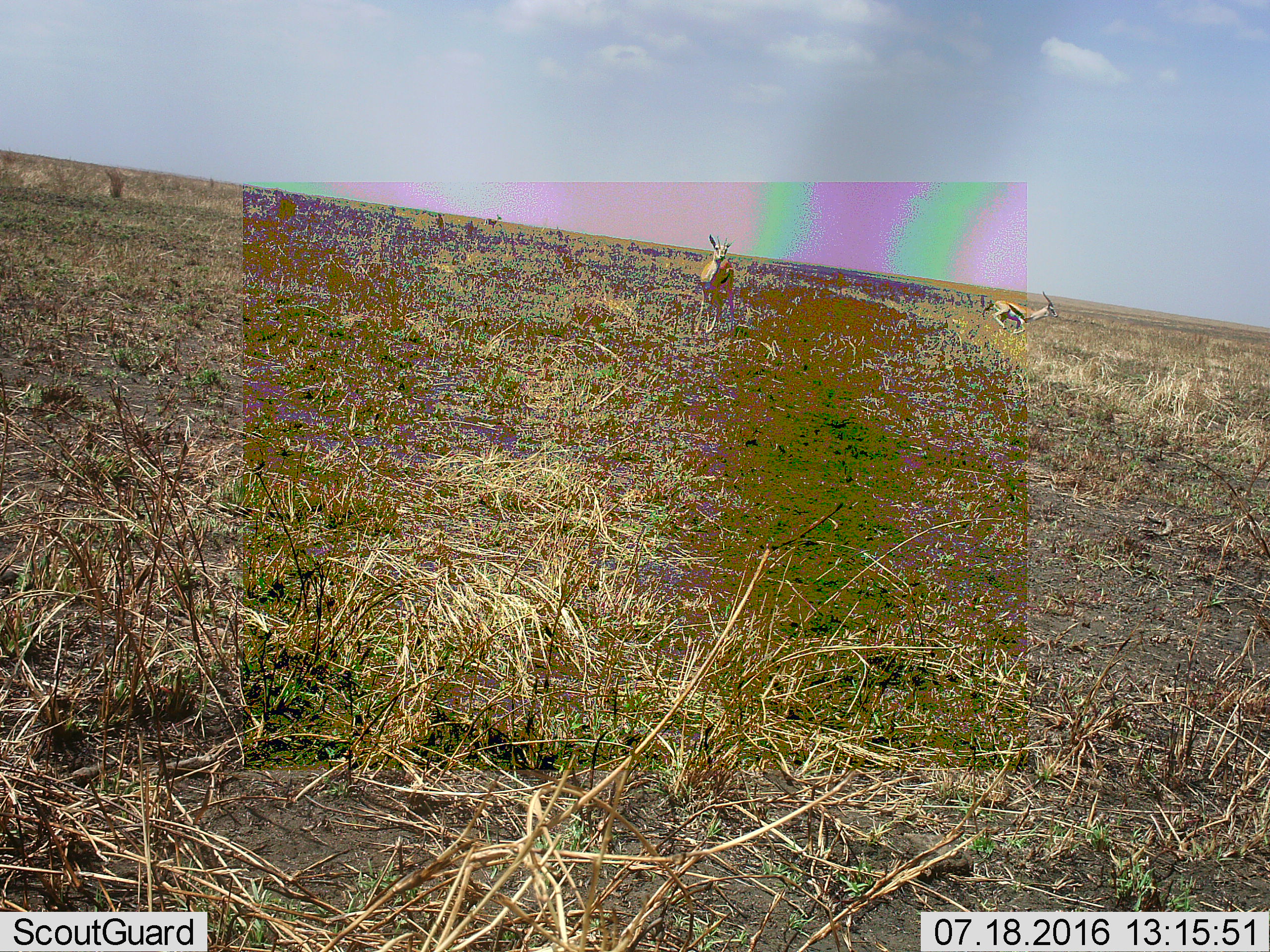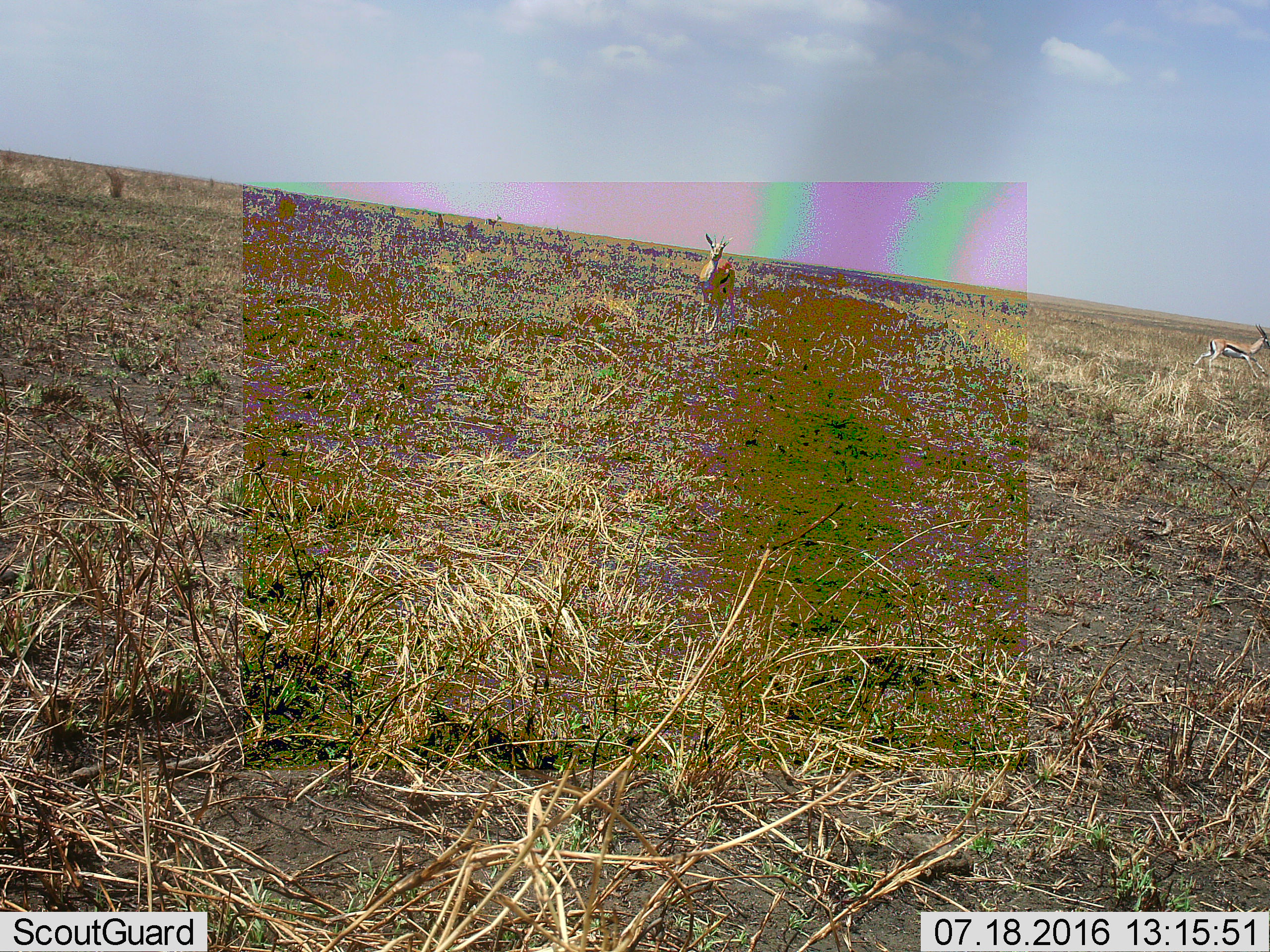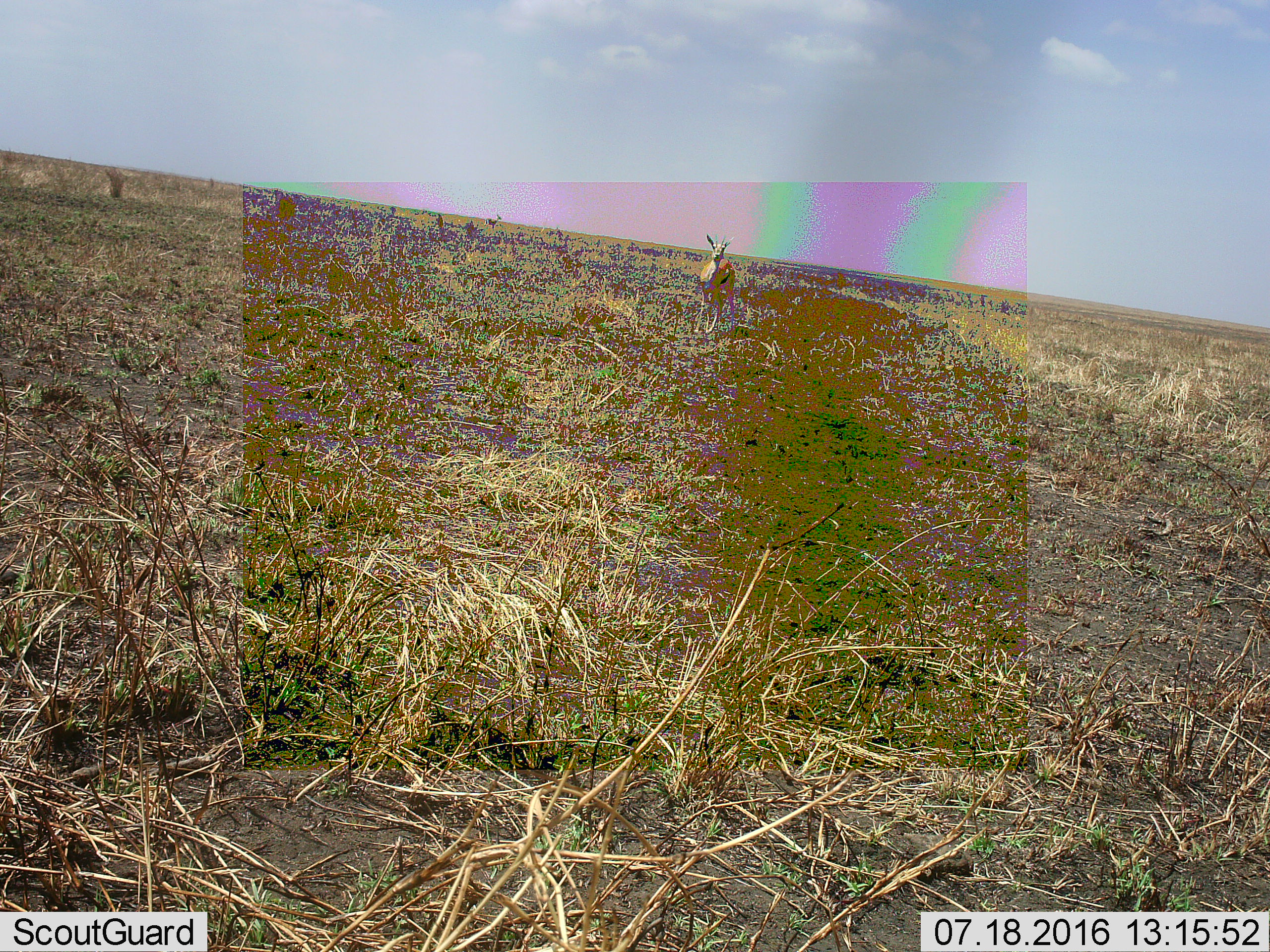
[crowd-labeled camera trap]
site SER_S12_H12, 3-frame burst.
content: unidentified animal